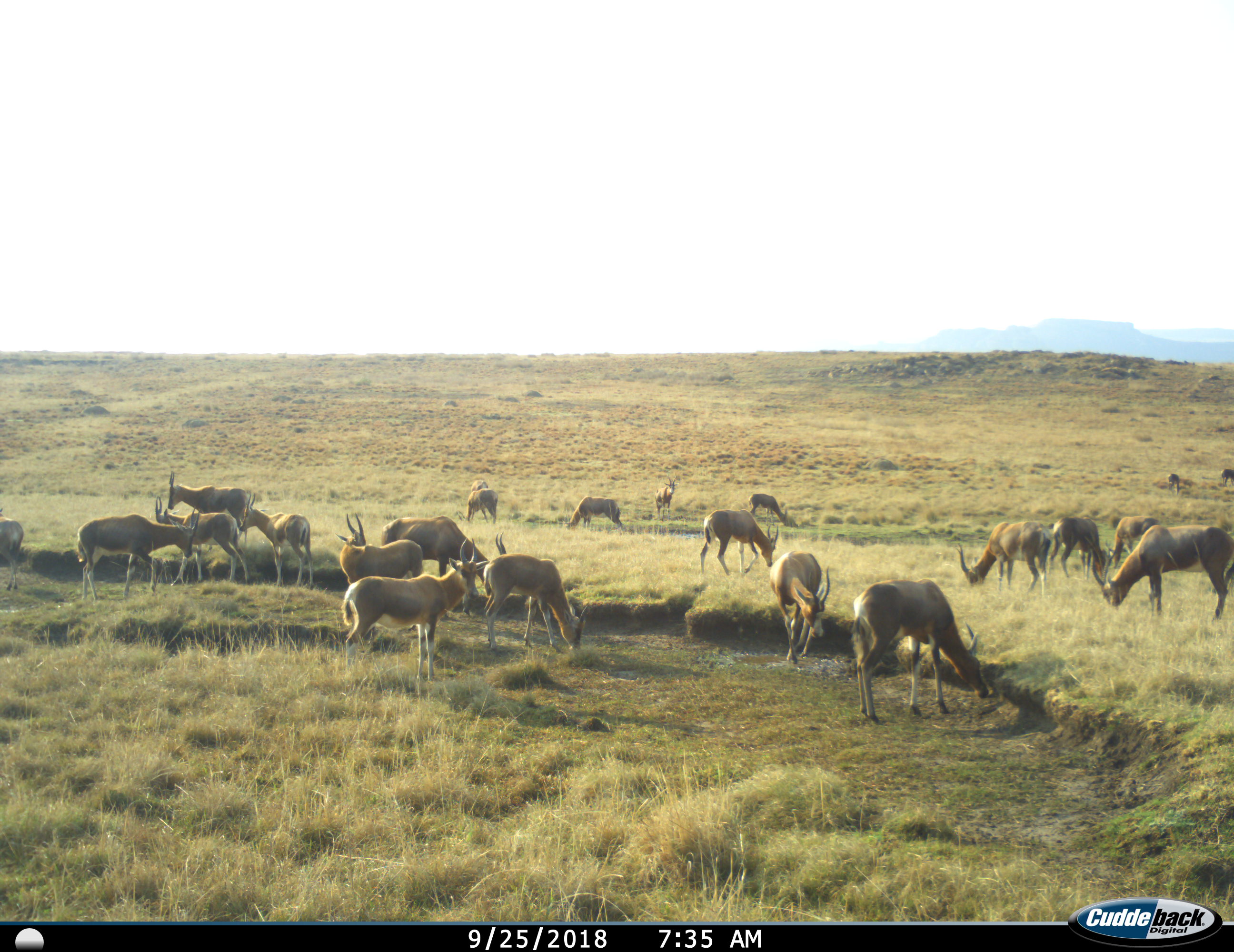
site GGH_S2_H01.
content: unidentified animal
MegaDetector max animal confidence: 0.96